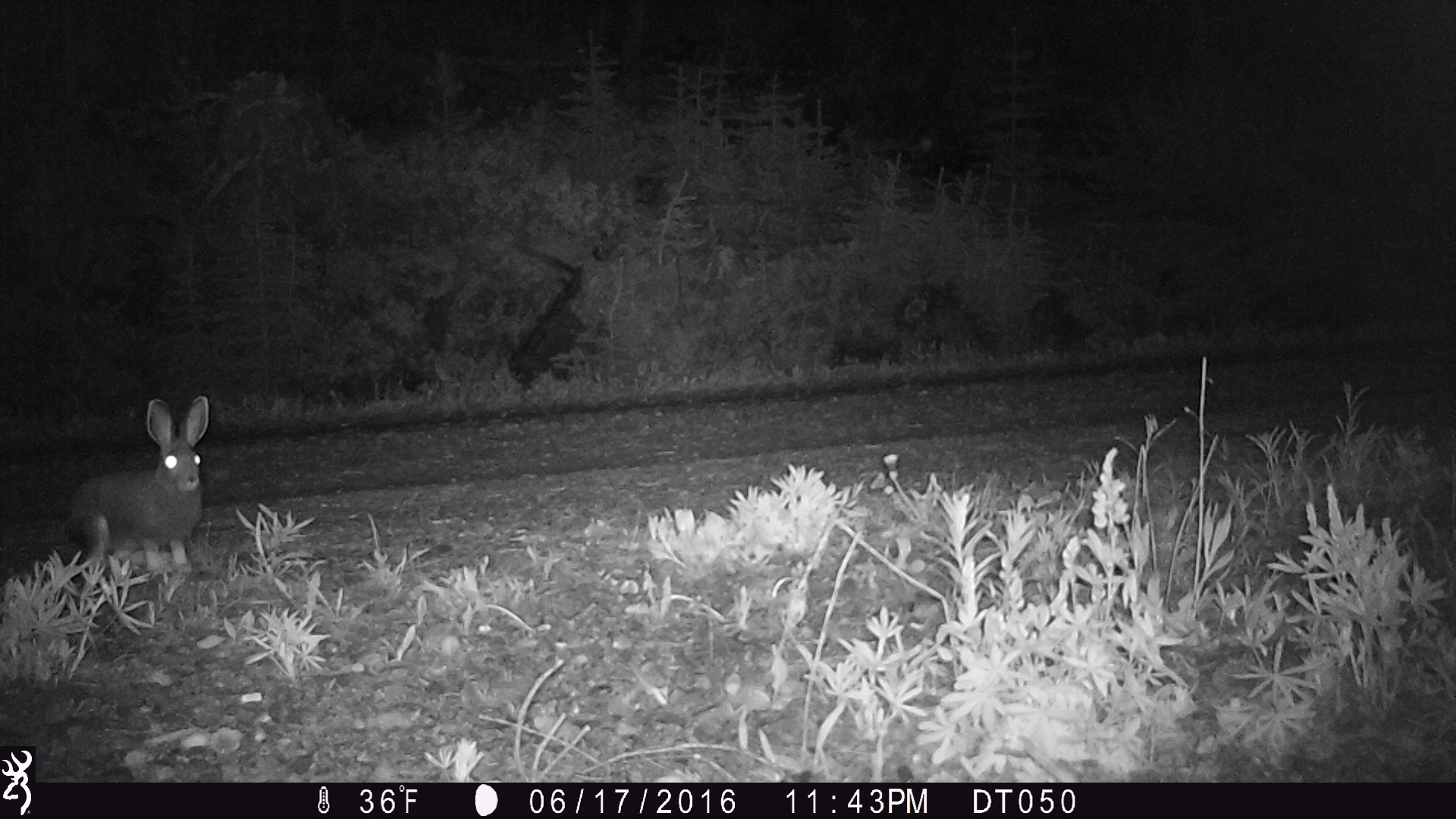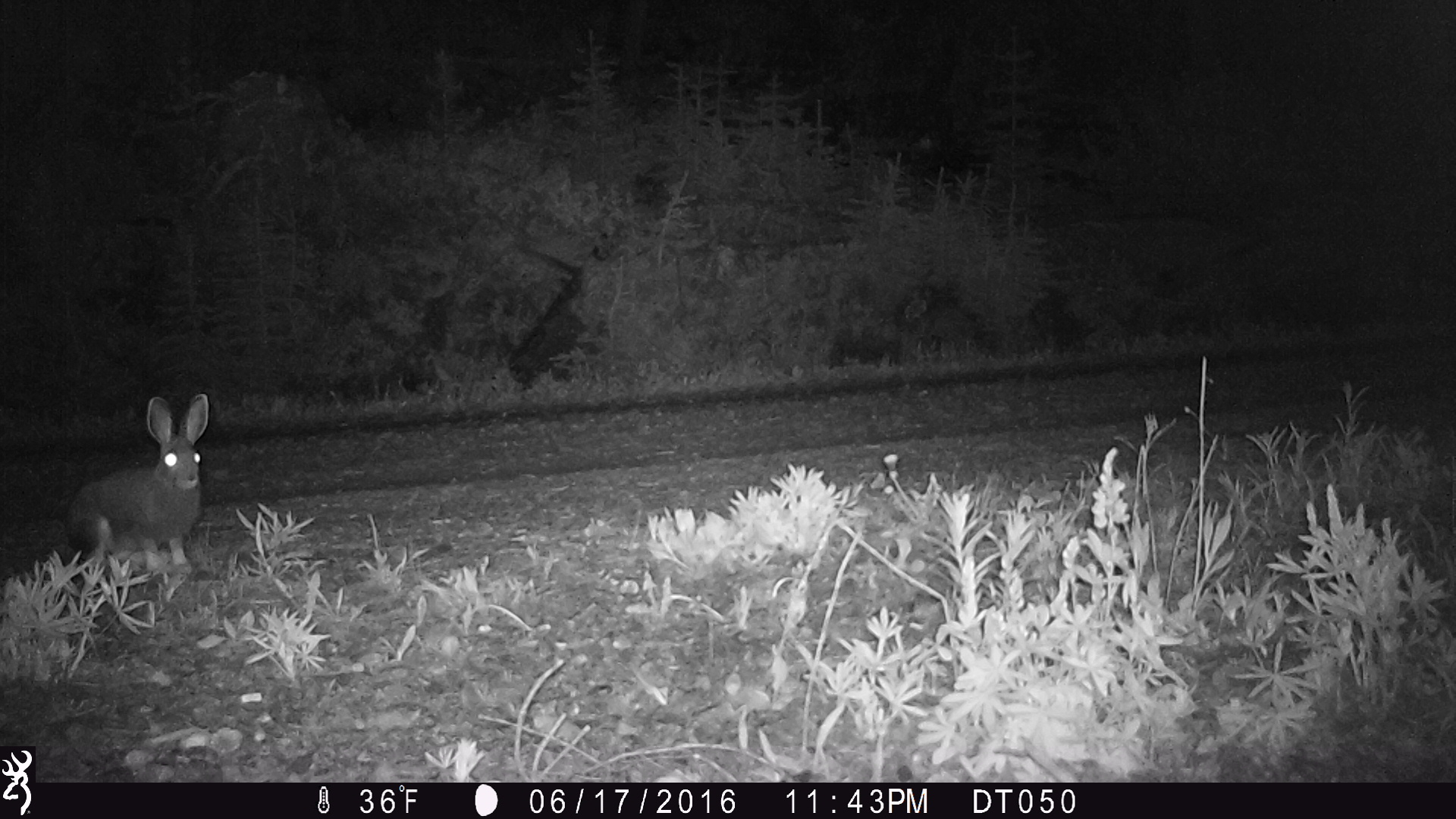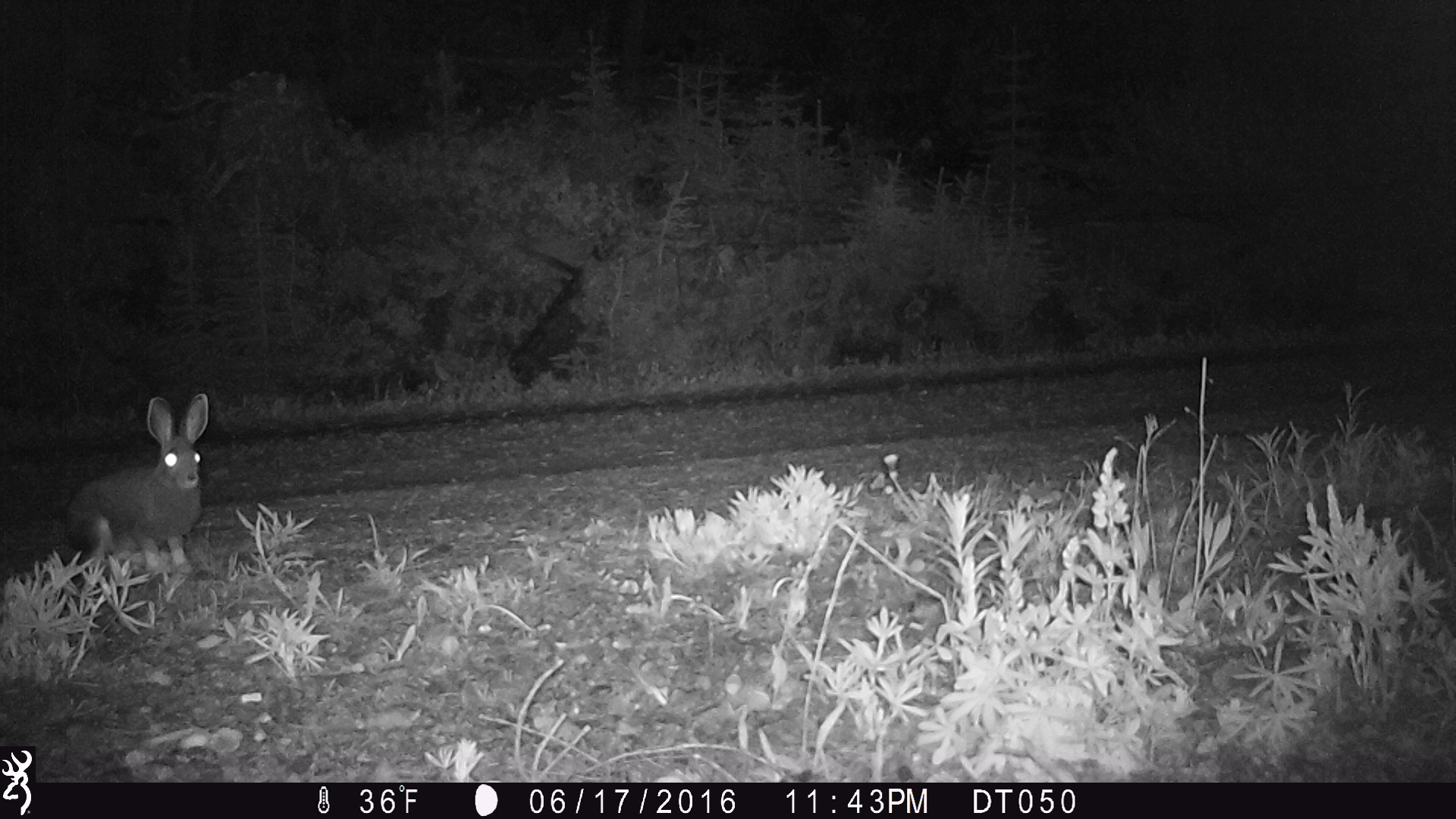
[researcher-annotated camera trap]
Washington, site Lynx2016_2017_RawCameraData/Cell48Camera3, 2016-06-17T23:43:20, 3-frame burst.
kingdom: Animalia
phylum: Chordata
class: Mammalia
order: Lagomorpha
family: Leporidae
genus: Lepus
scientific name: Lepus americanus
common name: snowshoe hare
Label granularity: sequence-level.